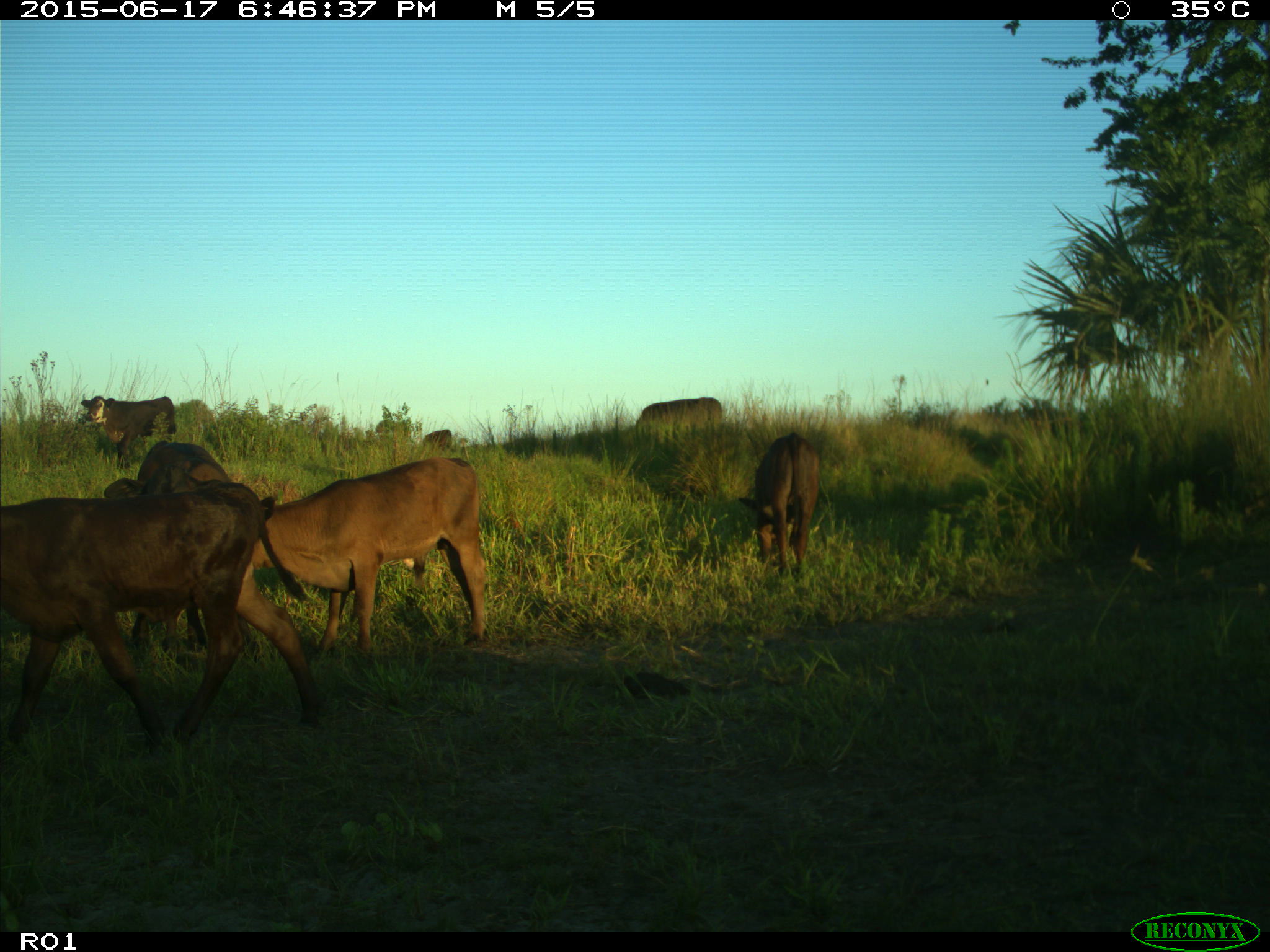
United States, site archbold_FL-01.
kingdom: Animalia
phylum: Chordata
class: Mammalia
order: Artiodactyla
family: Bovidae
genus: Bos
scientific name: Bos taurus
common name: domestic cow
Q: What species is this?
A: Bos taurus (domestic cow).